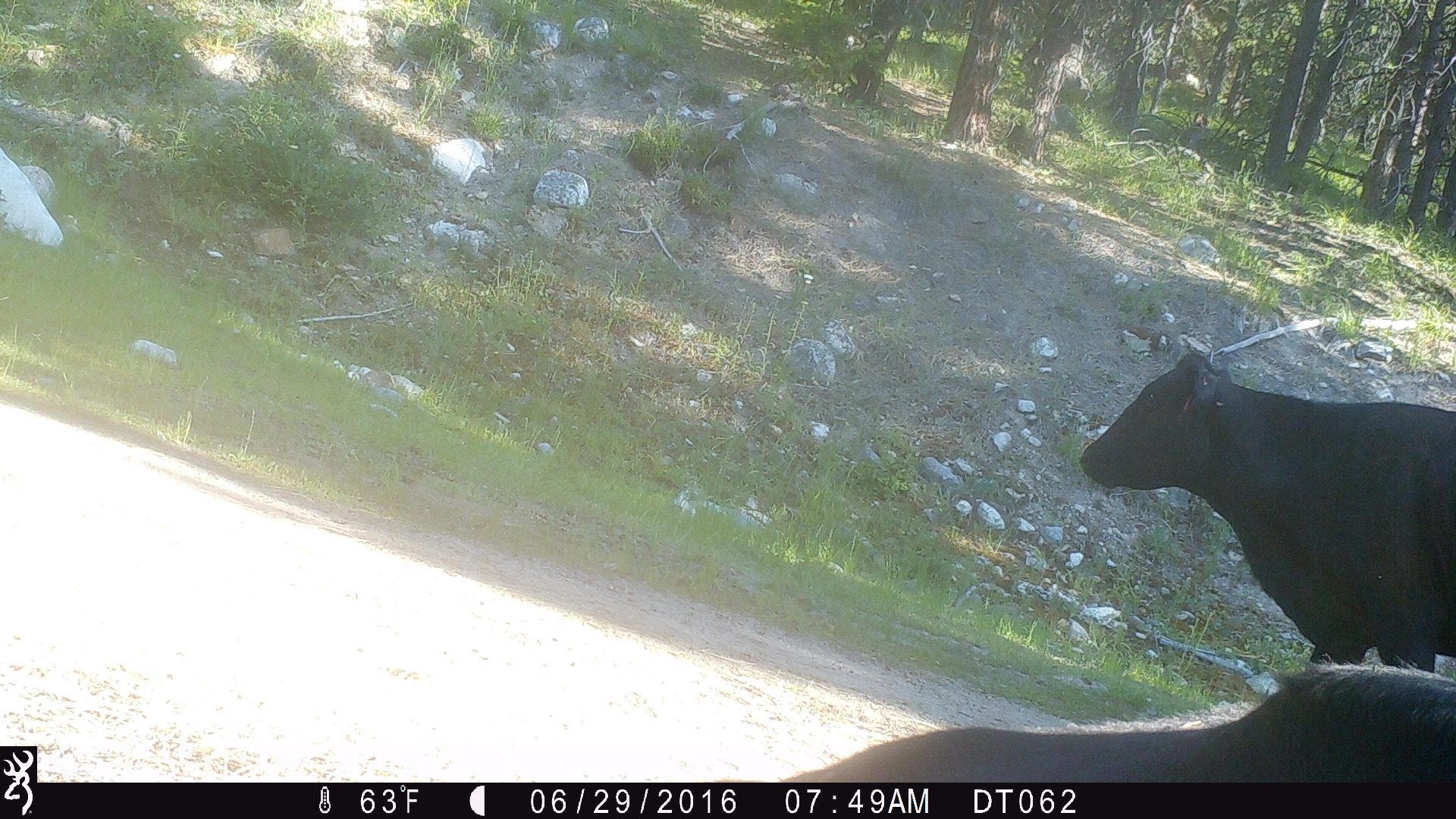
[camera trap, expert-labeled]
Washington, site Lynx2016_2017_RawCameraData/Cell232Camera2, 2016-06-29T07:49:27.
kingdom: Animalia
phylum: Chordata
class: Mammalia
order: Artiodactyla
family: Bovidae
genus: Bos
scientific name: Bos taurus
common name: domestic cattle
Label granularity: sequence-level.